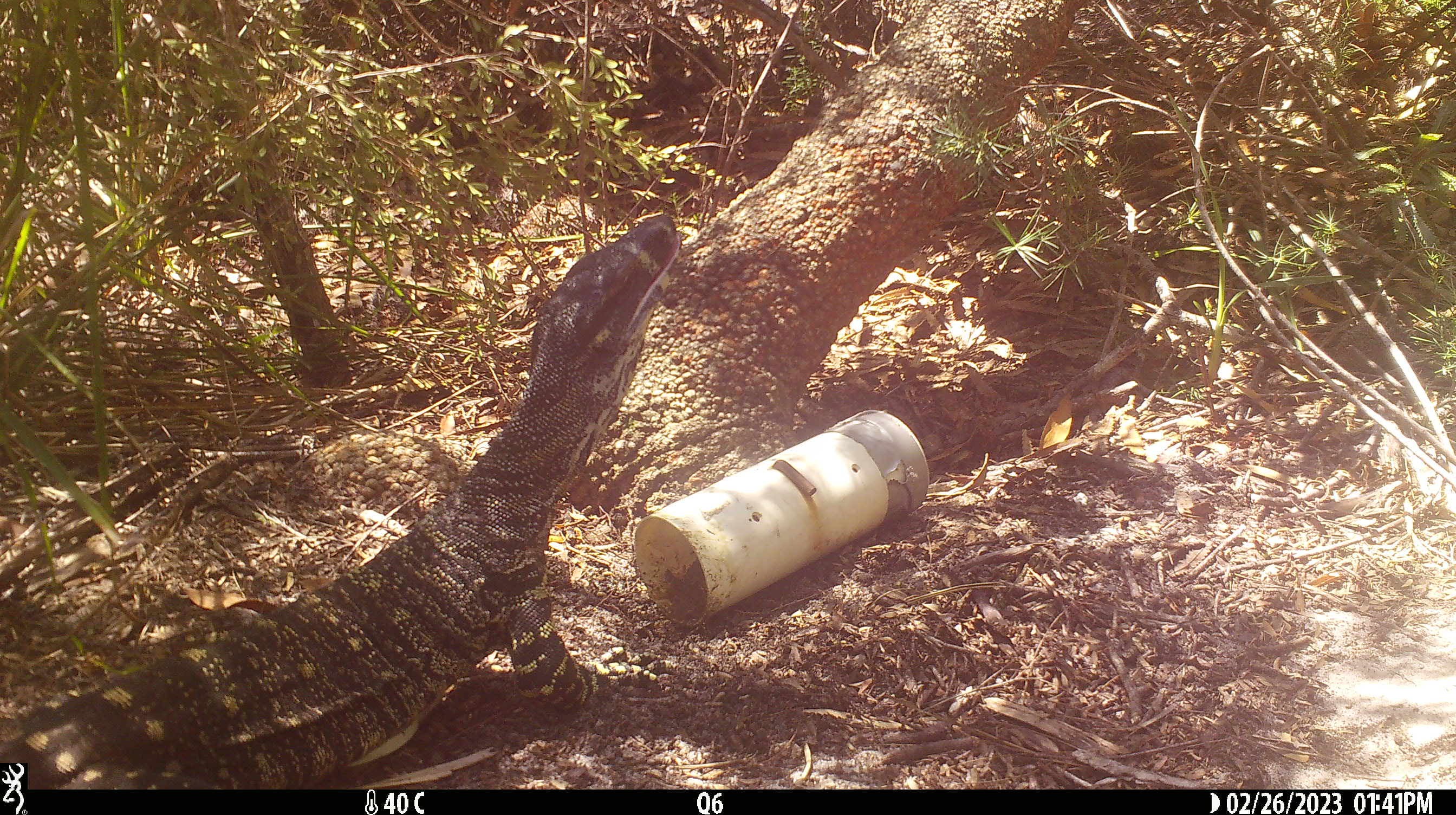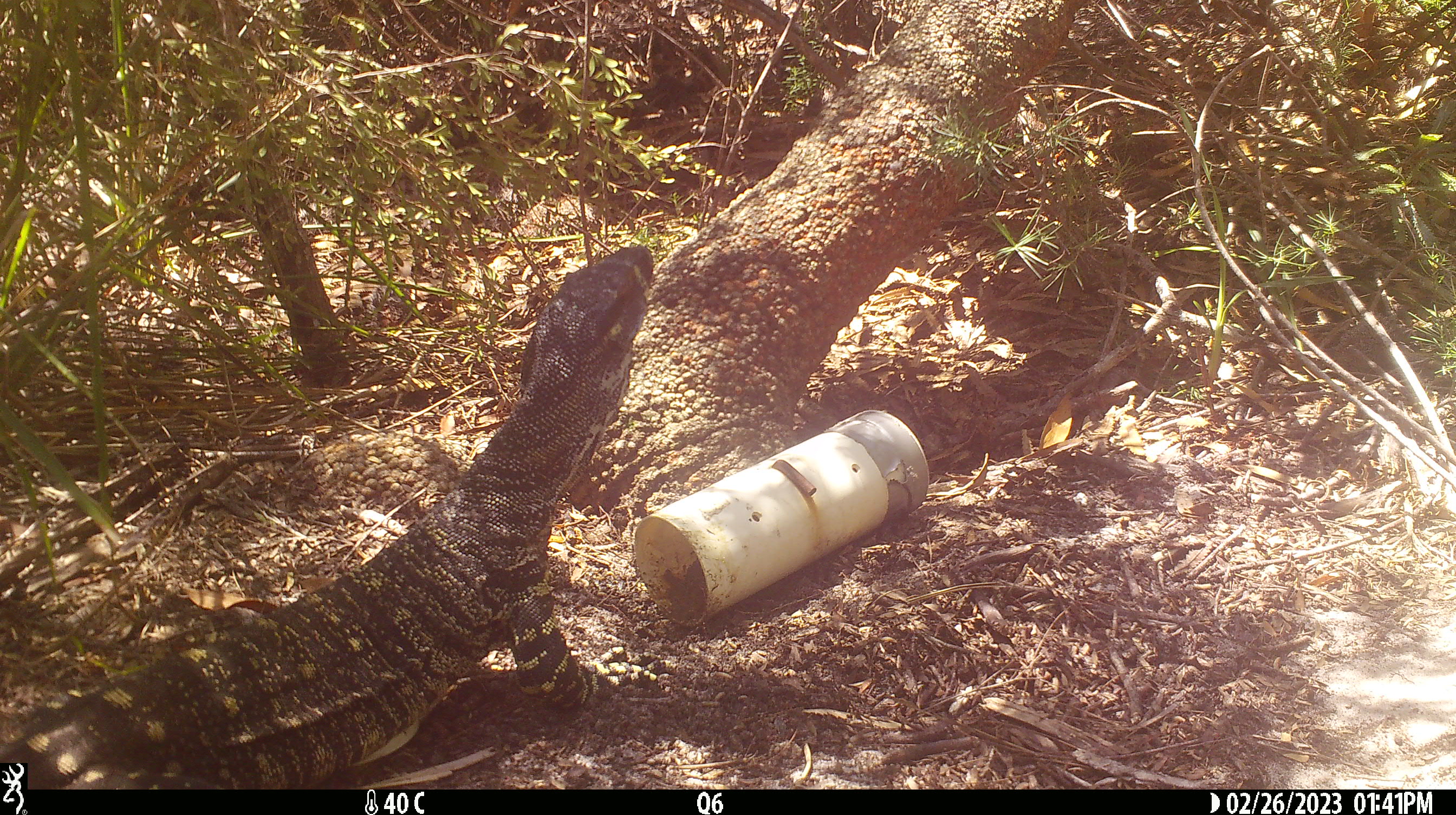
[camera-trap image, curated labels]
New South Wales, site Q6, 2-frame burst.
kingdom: Animalia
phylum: Chordata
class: Reptilia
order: Squamata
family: Varanidae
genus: Varanus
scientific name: Varanus varius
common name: lace monitor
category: goanna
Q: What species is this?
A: Goanna (lace monitor) (Varanus varius).